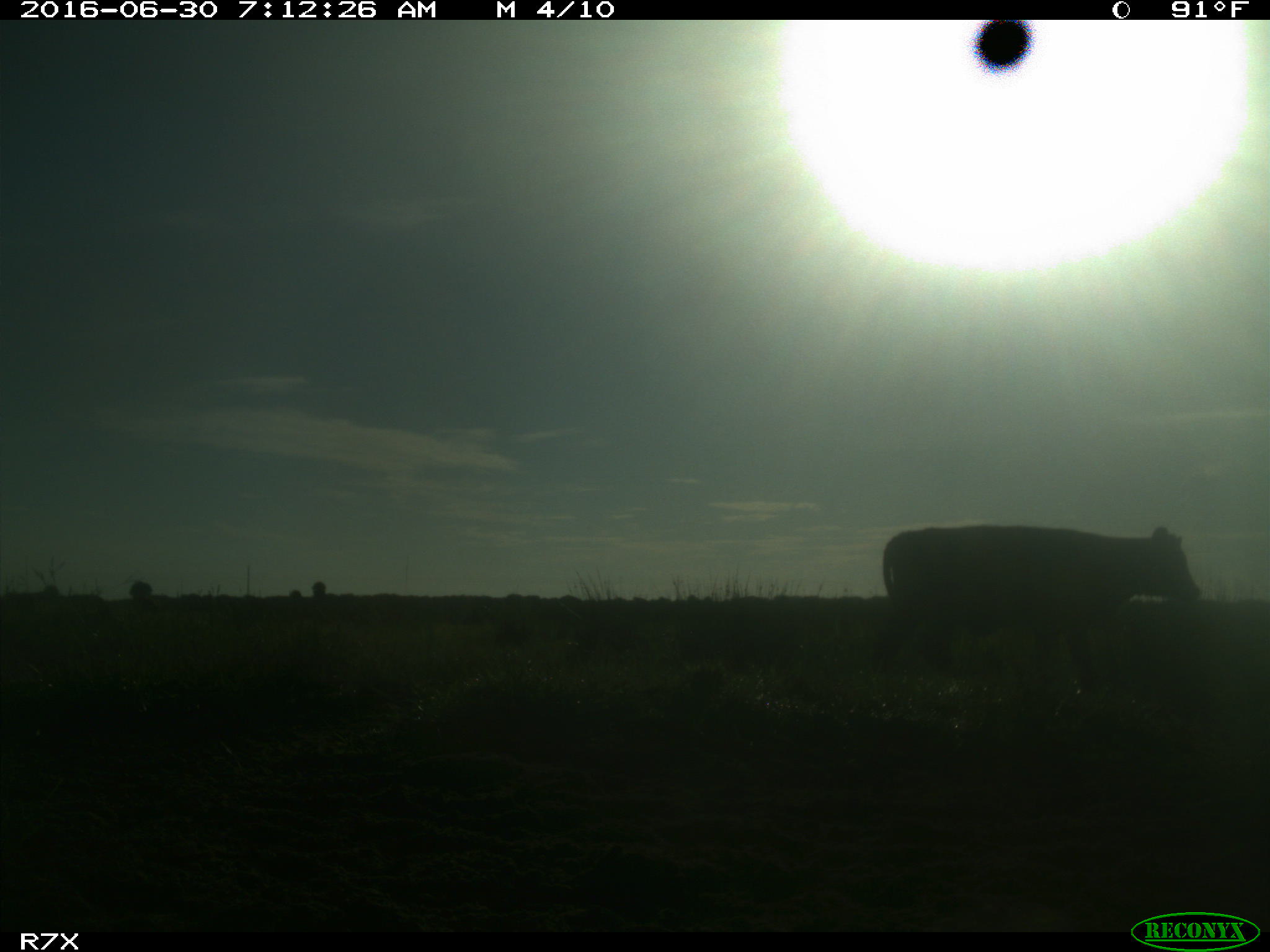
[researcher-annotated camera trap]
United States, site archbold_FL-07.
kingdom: Animalia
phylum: Chordata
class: Mammalia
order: Artiodactyla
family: Bovidae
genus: Bos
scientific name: Bos taurus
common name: domestic cow